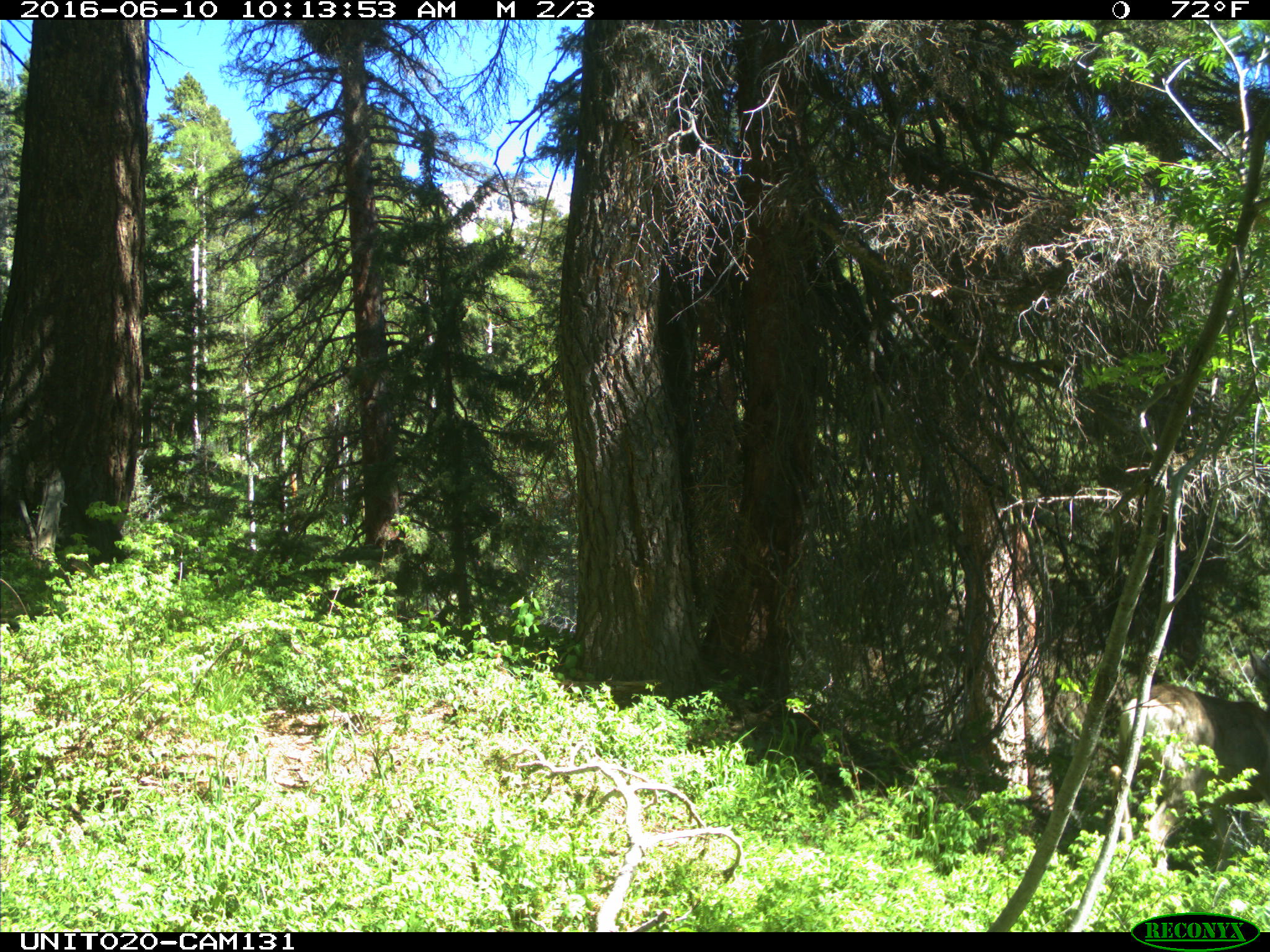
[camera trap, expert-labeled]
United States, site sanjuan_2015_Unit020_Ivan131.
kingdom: Animalia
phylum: Chordata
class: Mammalia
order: Artiodactyla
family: Cervidae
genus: Odocoileus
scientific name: Odocoileus hemionus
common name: mule deer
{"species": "Odocoileus hemionus (mule deer)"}